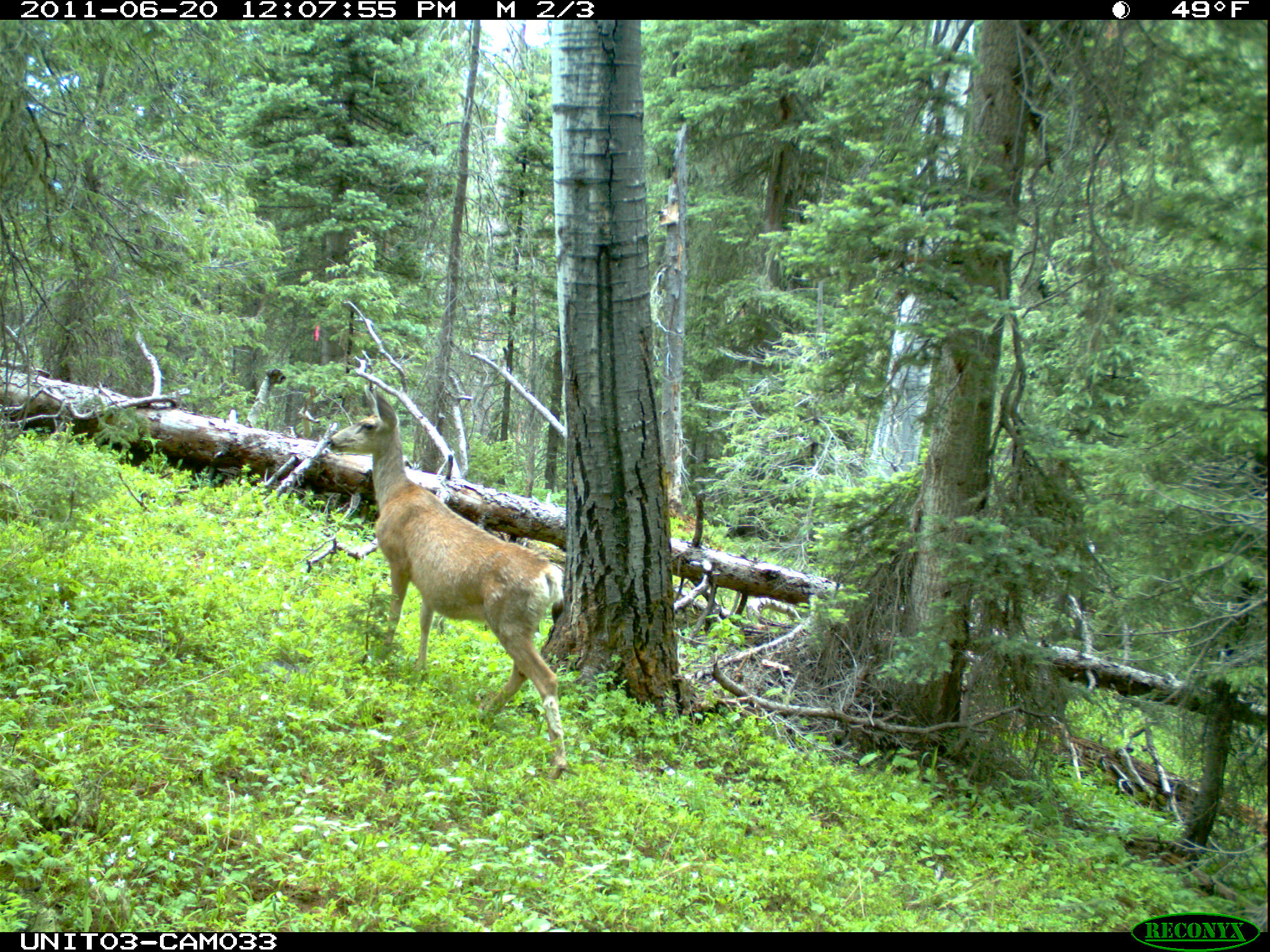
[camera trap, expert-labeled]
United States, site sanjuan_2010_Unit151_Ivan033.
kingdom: Animalia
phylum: Chordata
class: Mammalia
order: Artiodactyla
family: Cervidae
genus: Odocoileus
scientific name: Odocoileus hemionus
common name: mule deer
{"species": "Odocoileus hemionus (mule deer)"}